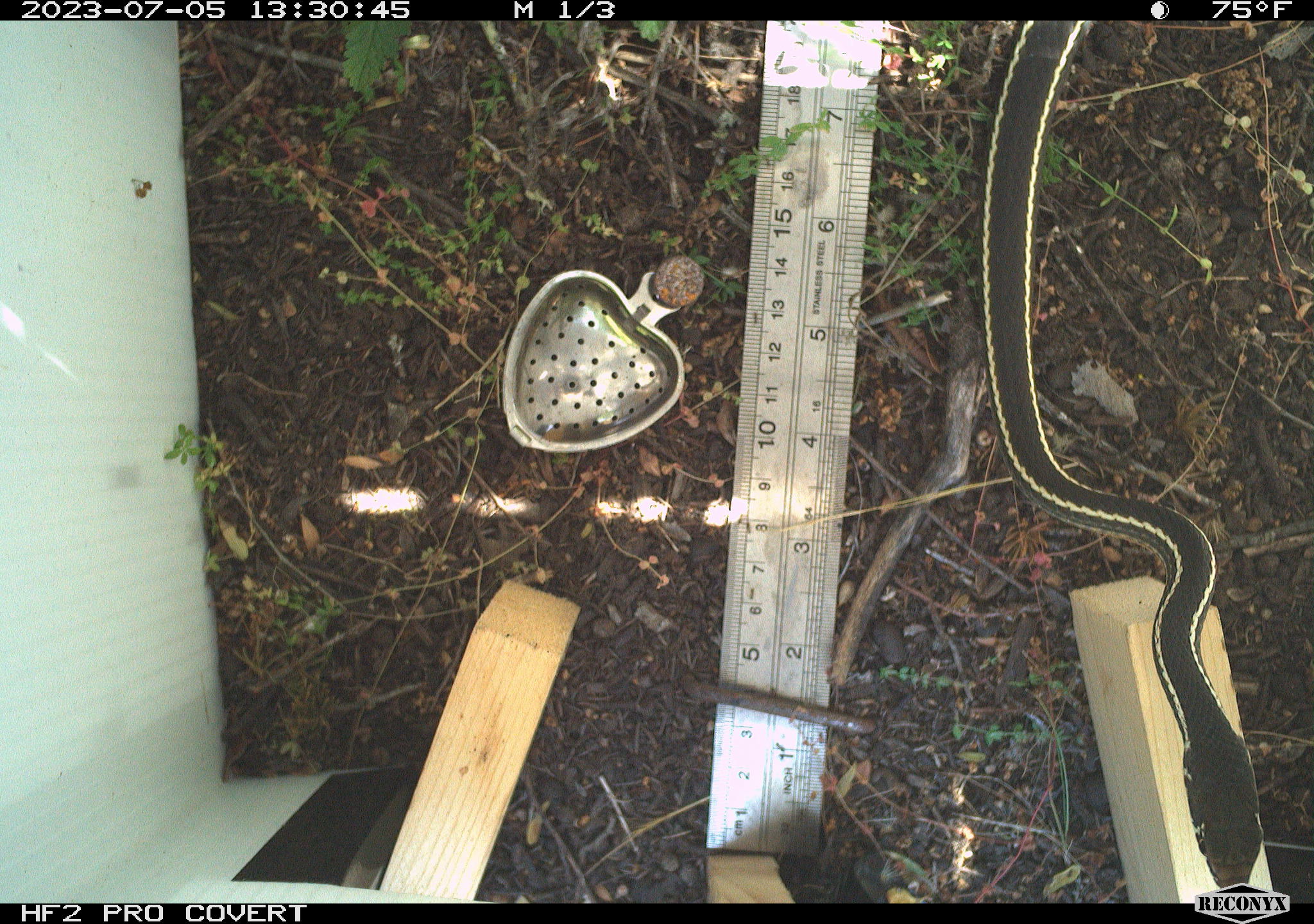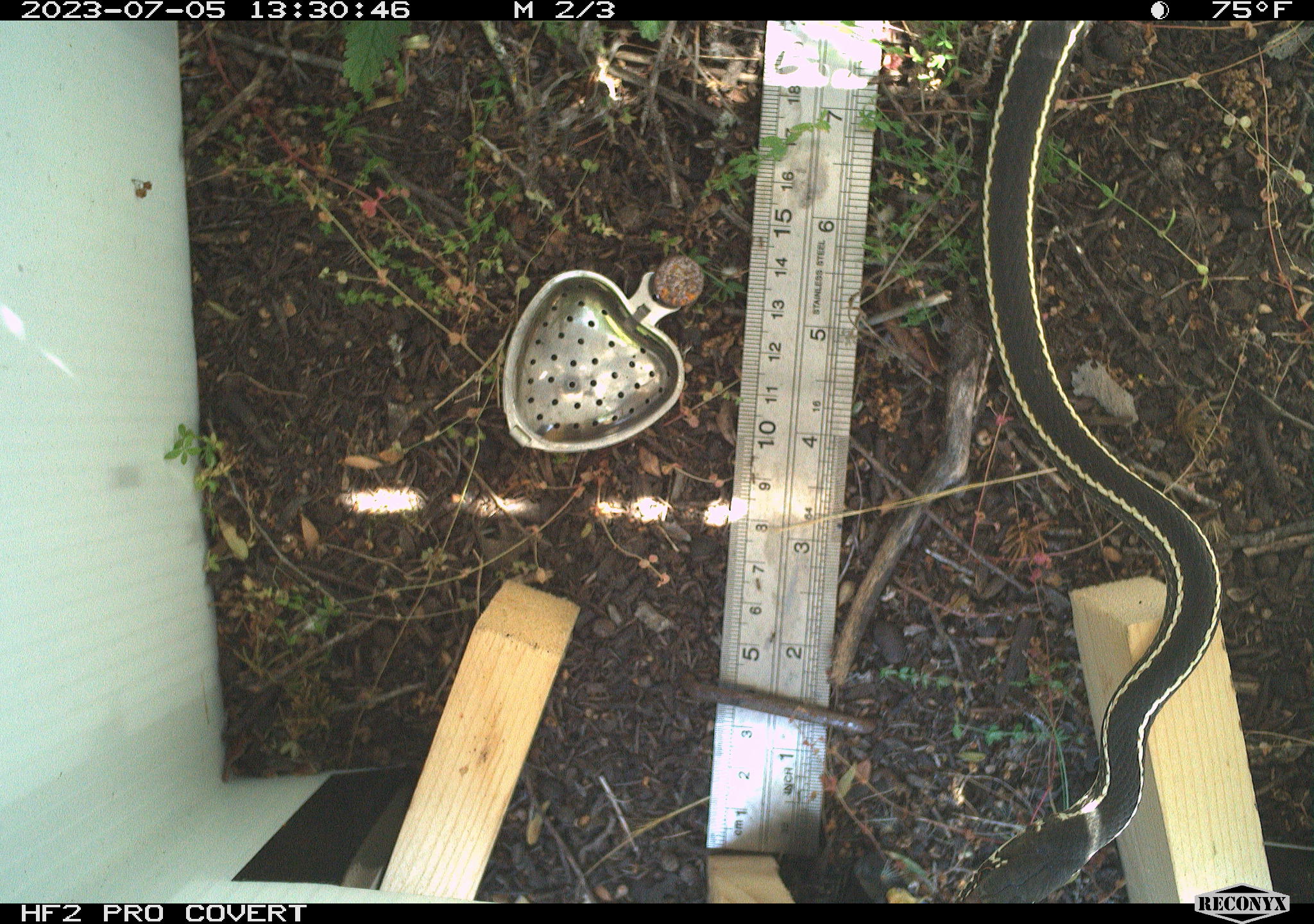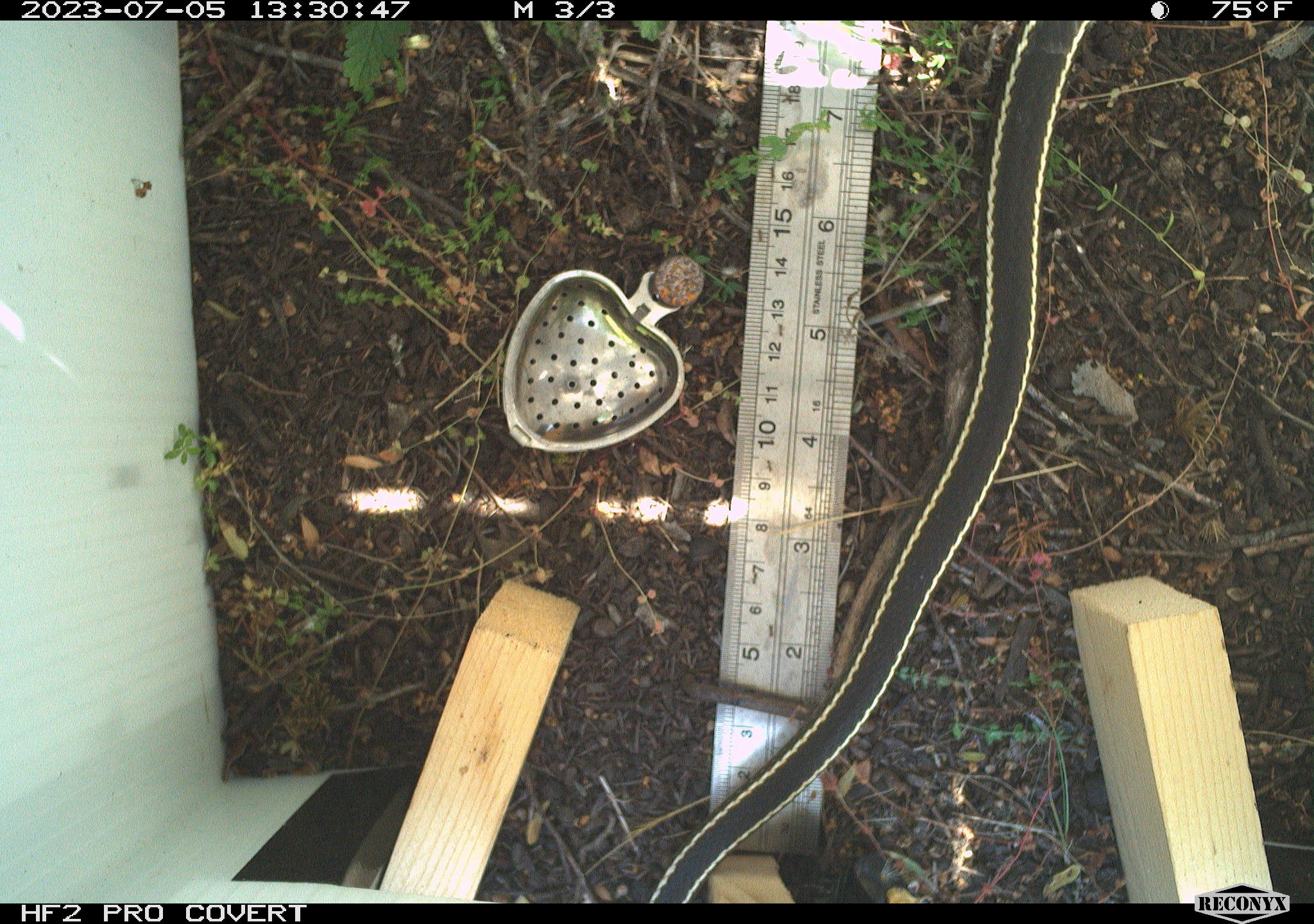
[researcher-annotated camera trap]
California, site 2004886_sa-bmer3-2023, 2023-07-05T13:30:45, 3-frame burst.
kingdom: Animalia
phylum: Chordata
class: Reptilia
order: Squamata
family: Colubridae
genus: Coluber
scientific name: Coluber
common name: north american racers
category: coluber species